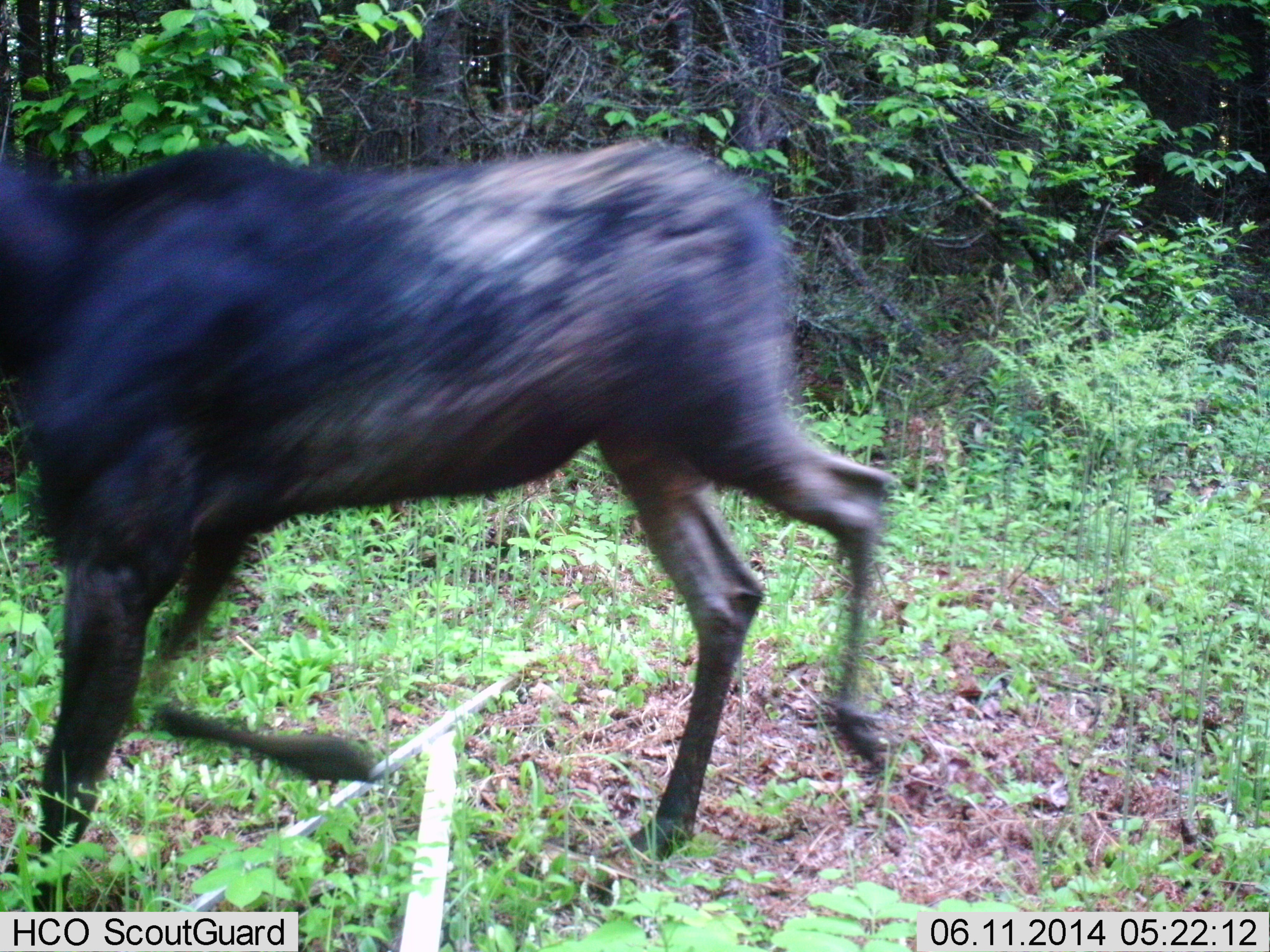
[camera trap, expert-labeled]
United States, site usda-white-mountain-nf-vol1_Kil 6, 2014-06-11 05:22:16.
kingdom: Animalia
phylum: Chordata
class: Mammalia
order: Artiodactyla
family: Cervidae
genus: Alces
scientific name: Alces alces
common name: moose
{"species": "moose (Alces alces)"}